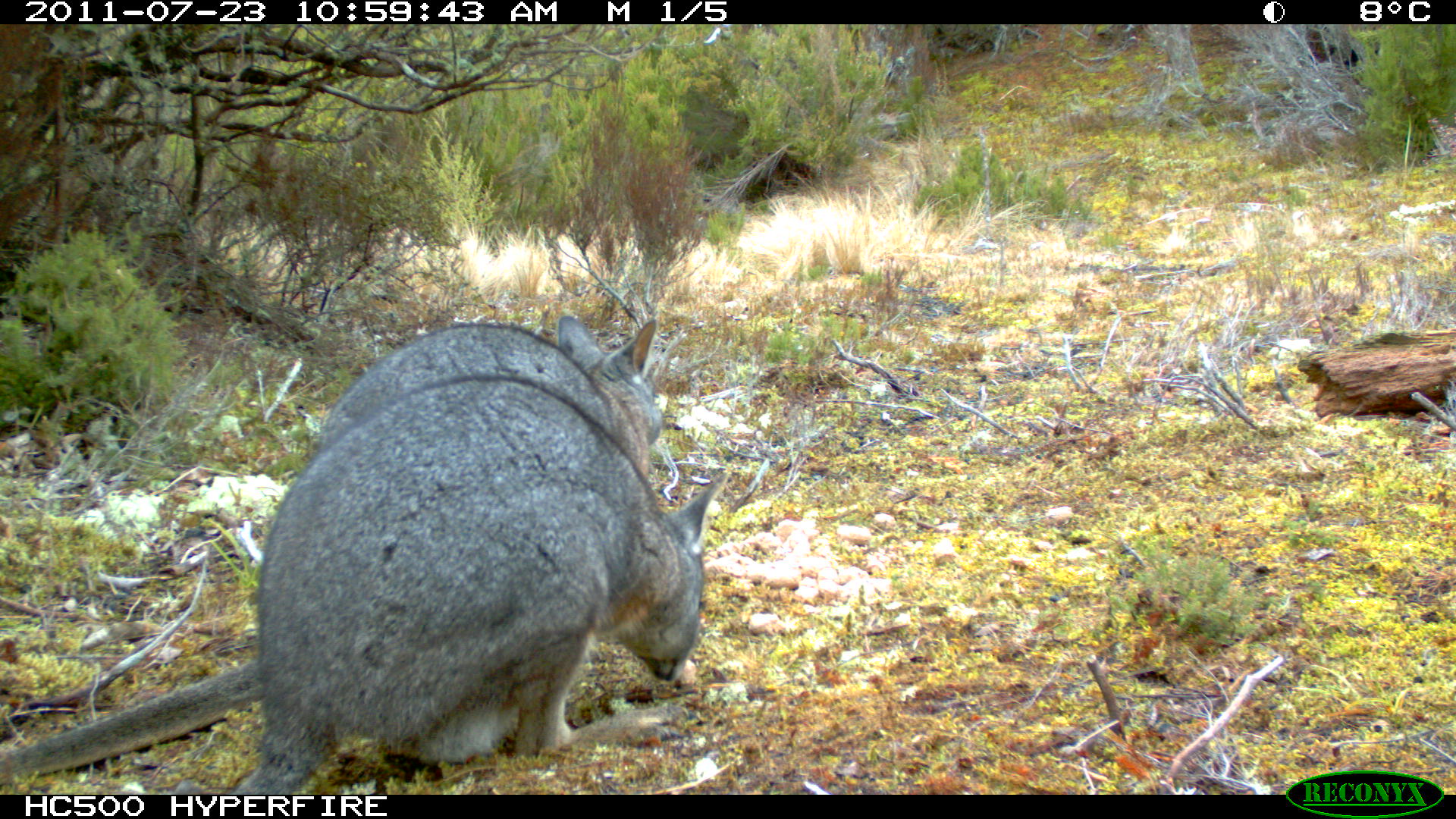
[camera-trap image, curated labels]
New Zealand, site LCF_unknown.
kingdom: Animalia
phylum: Chordata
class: Mammalia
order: Diprotodontia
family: Macropodidae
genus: Notamacropus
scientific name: Notamacropus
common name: wallaby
Wallaby (Notamacropus).